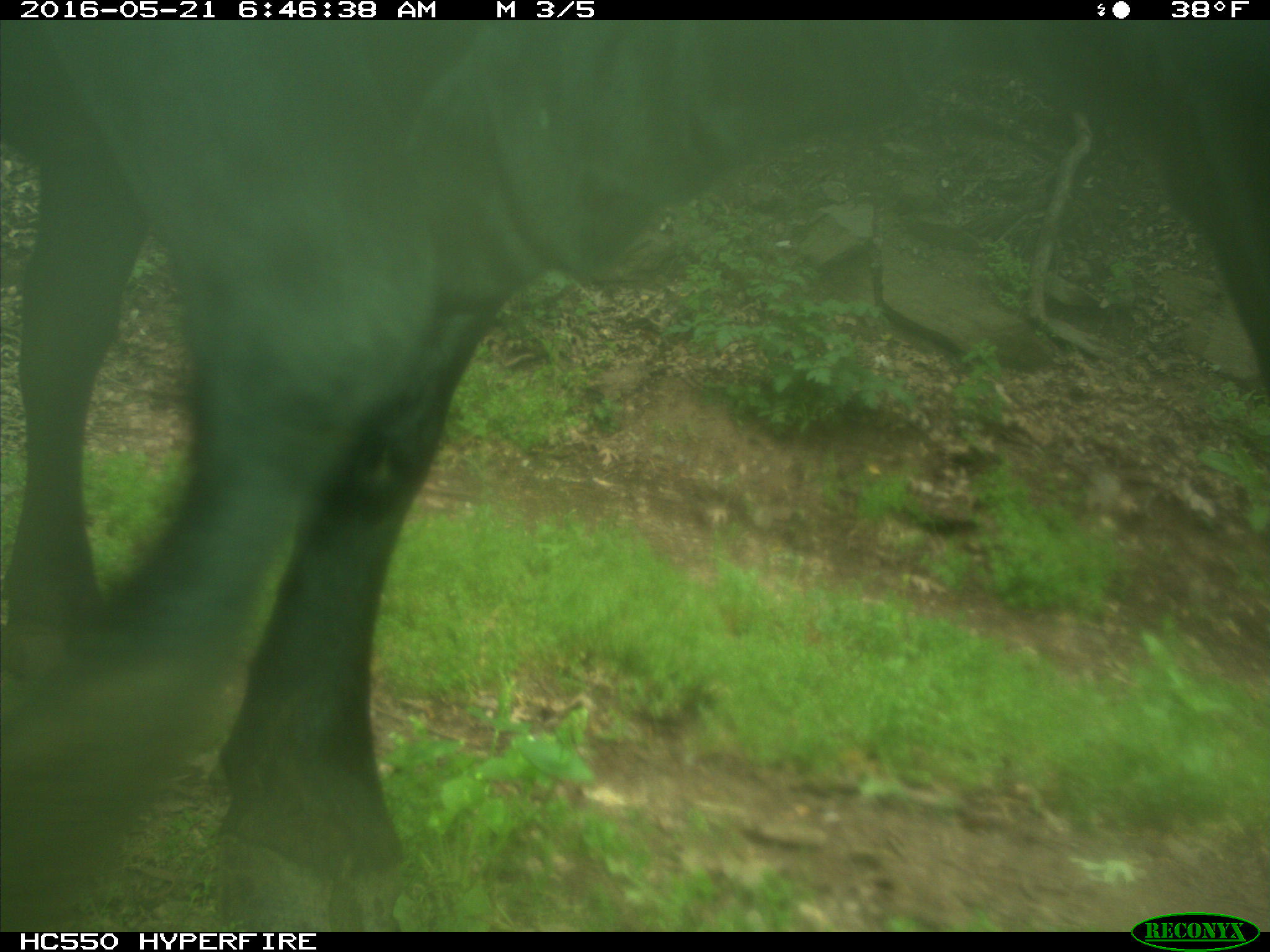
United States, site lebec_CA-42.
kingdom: Animalia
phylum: Chordata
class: Mammalia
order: Artiodactyla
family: Bovidae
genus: Bos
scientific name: Bos taurus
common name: domestic cow